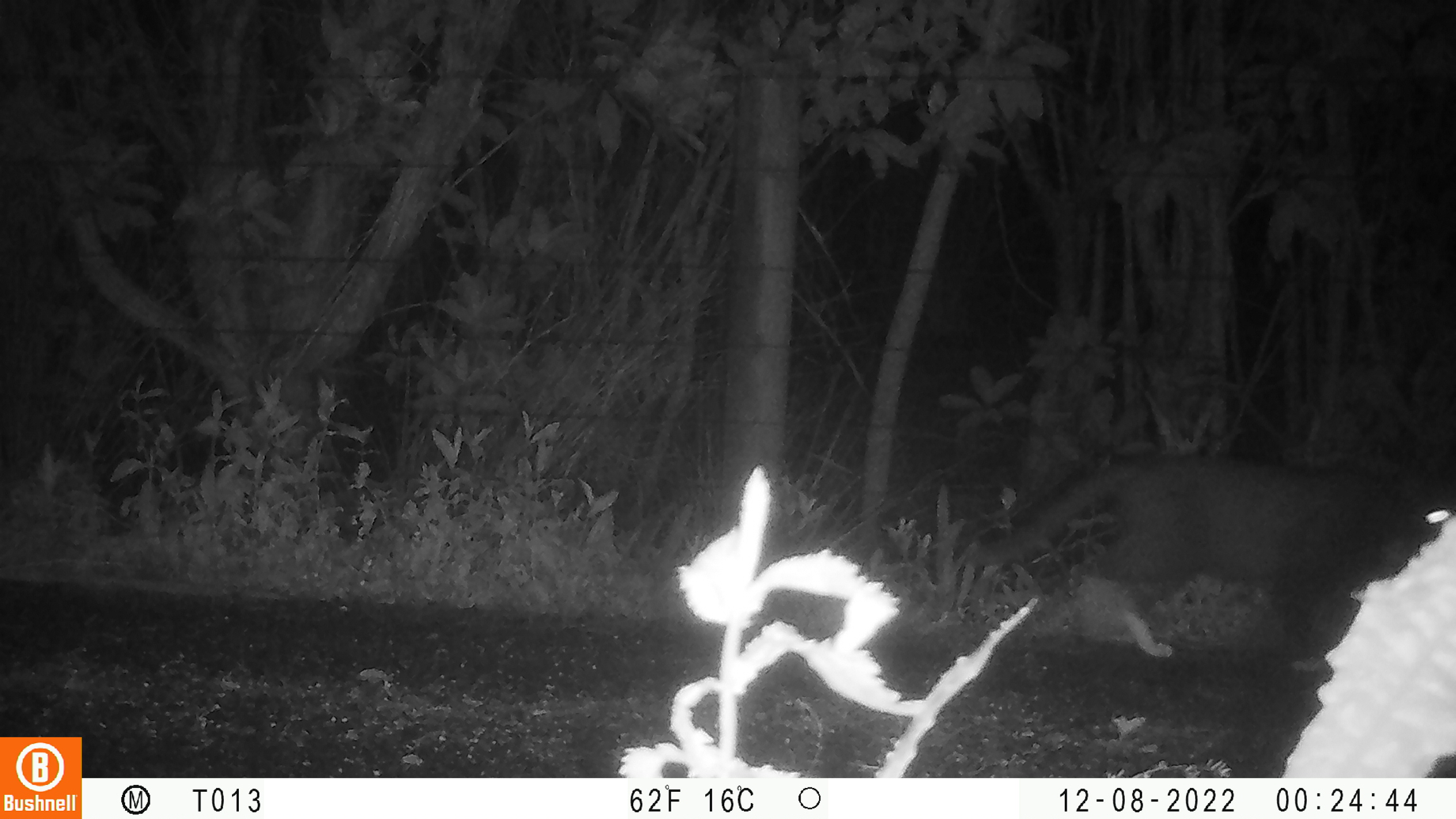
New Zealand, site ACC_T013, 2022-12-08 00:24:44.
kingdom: Animalia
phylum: Chordata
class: Mammalia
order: Carnivora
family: Felidae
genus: Felis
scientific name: Felis catus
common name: domestic cat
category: cat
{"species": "cat (domestic cat) (Felis catus)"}